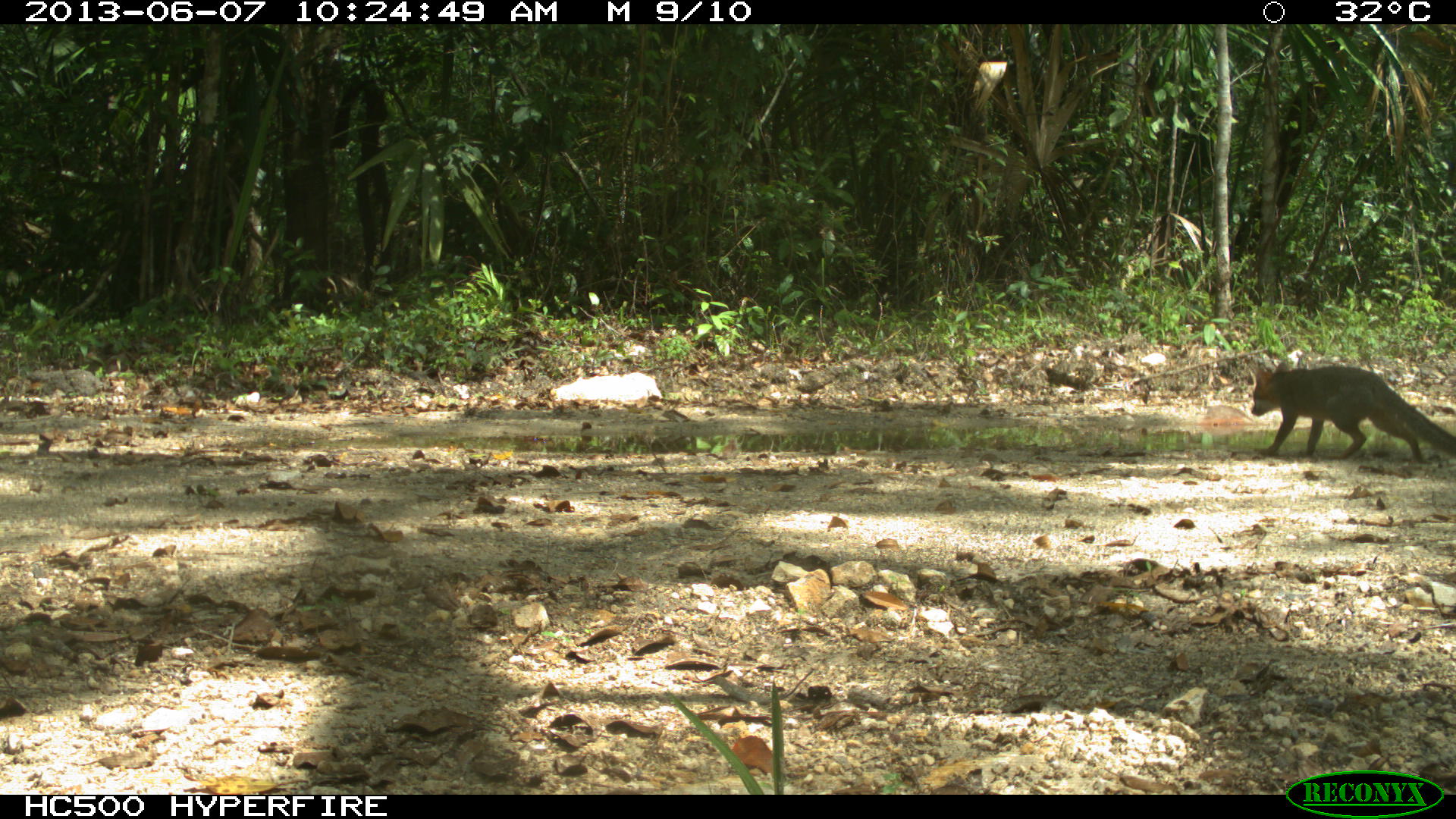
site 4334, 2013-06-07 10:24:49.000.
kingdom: Animalia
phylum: Chordata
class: Mammalia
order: Carnivora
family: Canidae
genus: Urocyon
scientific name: Urocyon cinereoargenteus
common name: gray fox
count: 1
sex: female